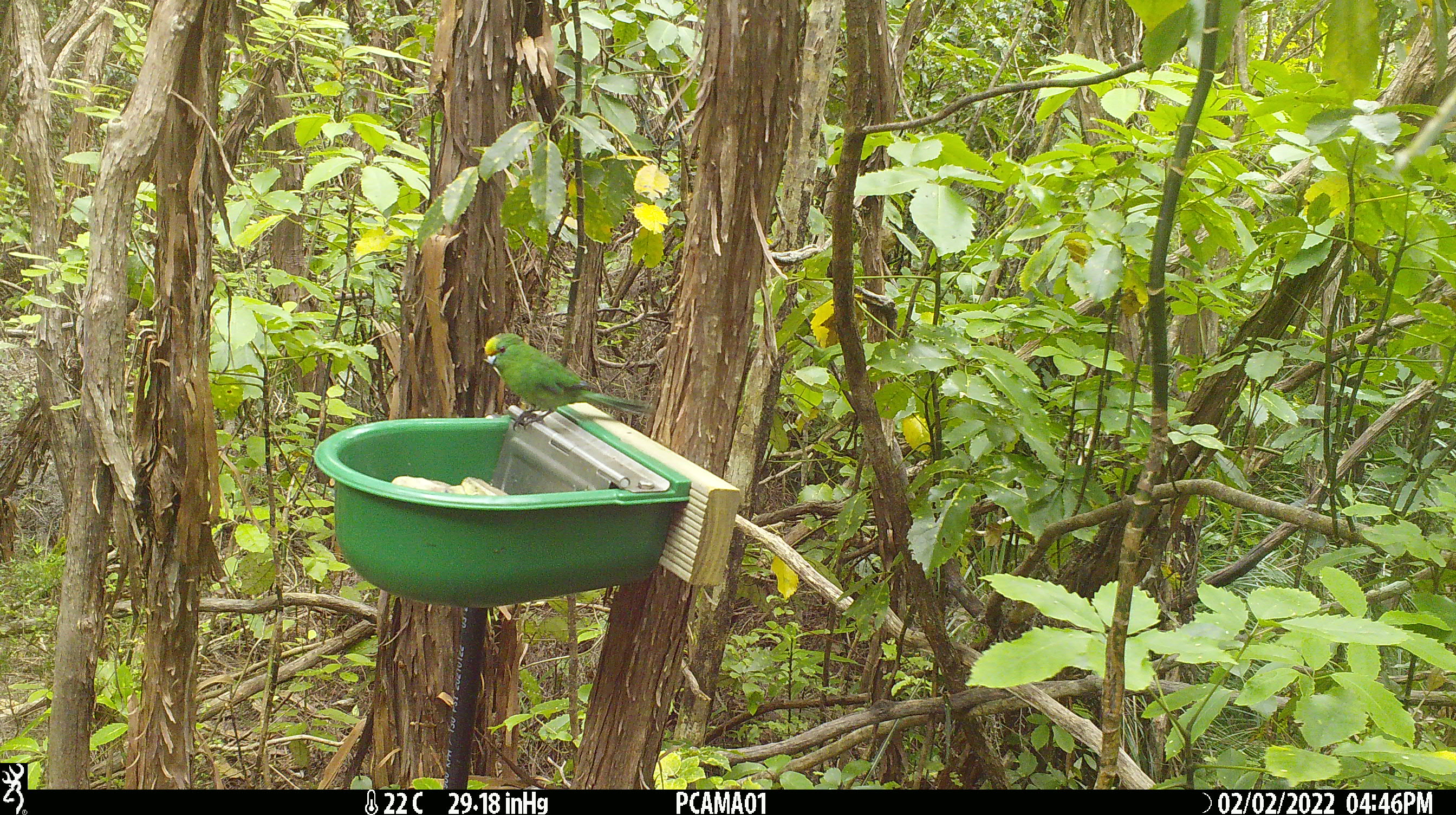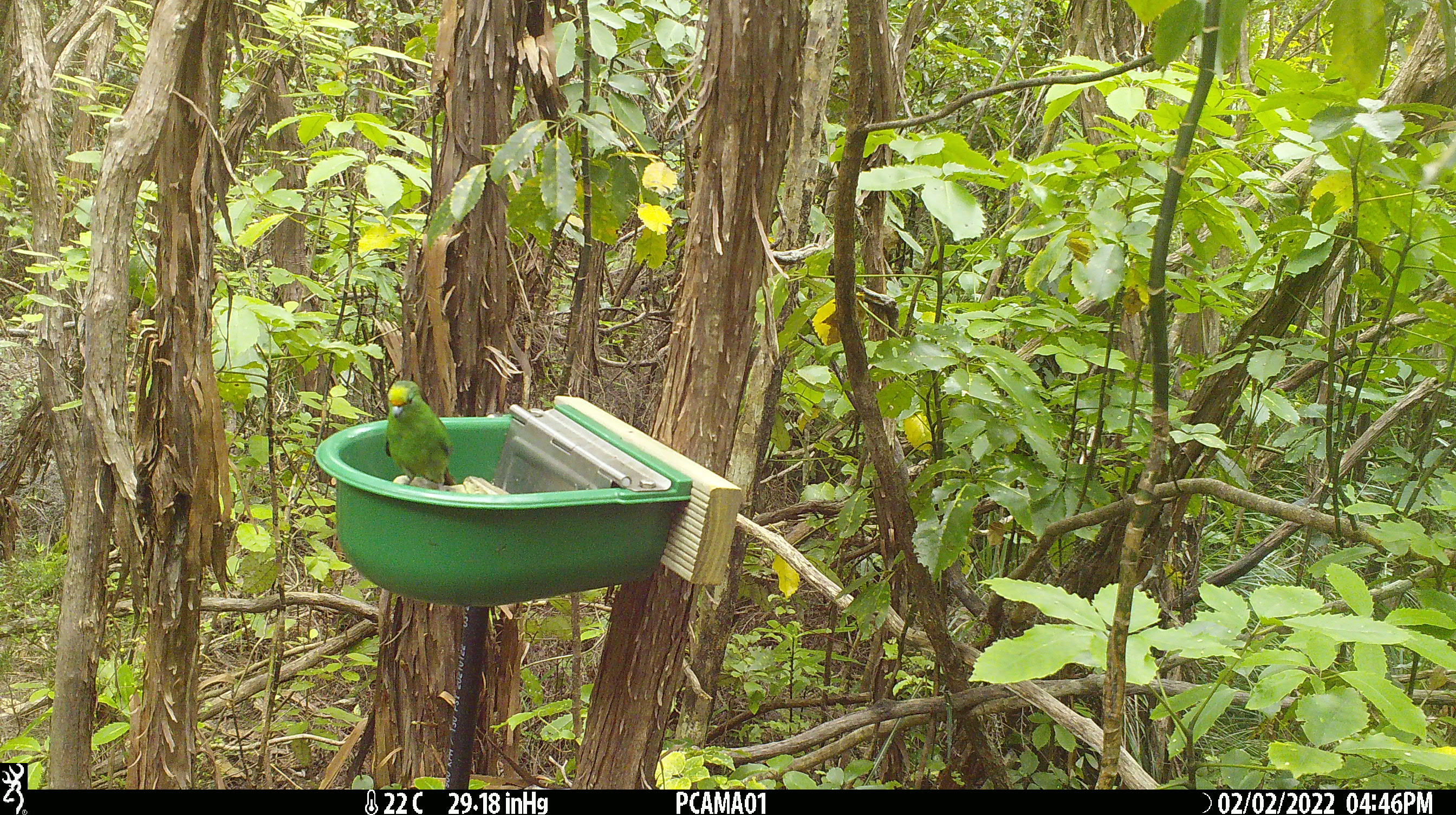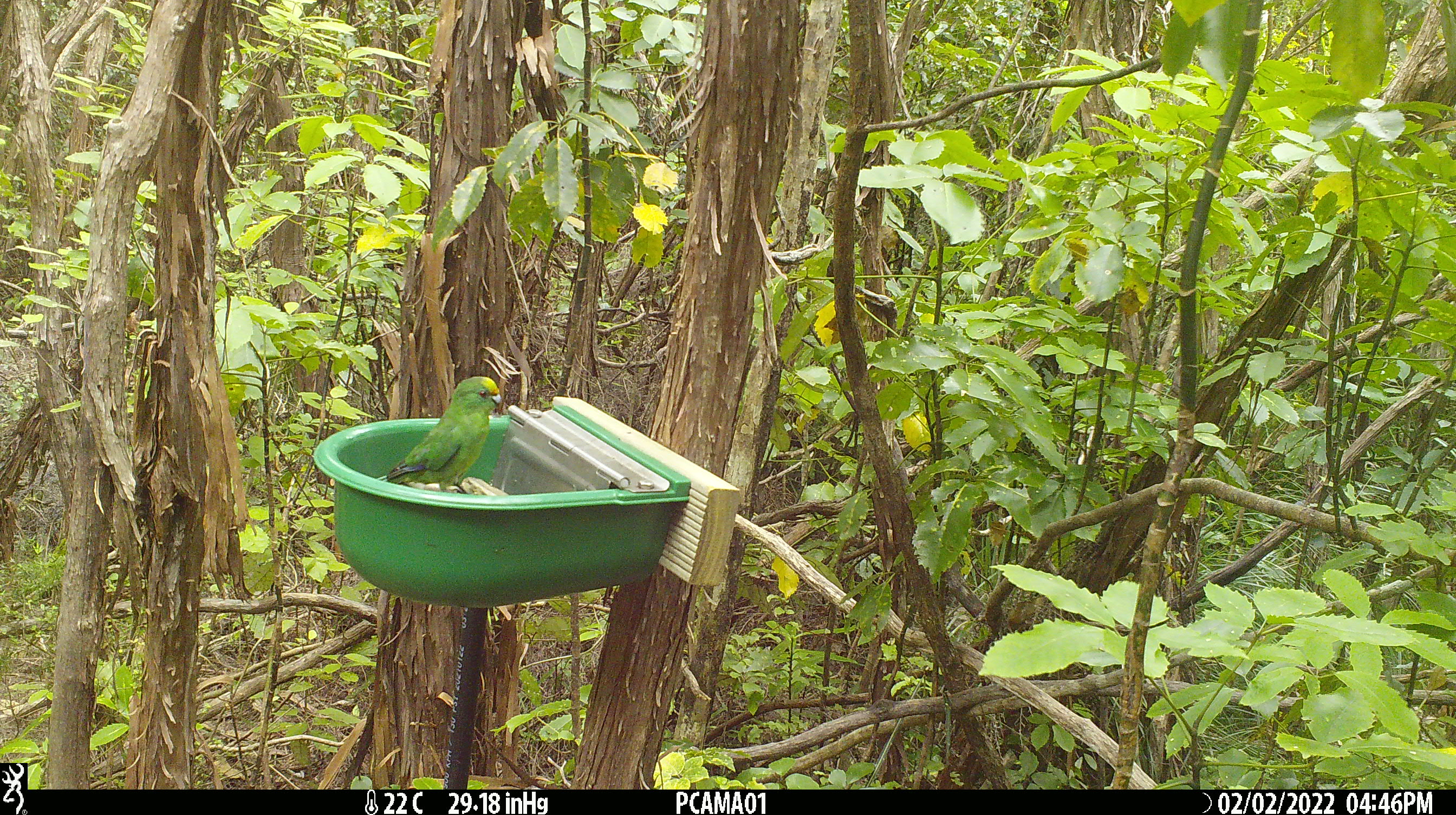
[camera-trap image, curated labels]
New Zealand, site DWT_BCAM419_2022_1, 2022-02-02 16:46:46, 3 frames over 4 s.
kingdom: Animalia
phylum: Chordata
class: Aves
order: Psittaciformes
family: Psittaculidae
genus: Cyanoramphus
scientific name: Cyanoramphus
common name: parakeet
Parakeet (Cyanoramphus).